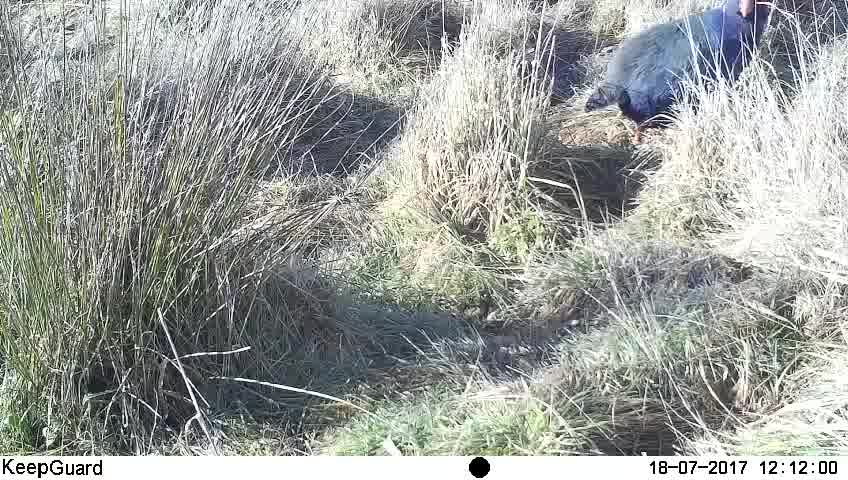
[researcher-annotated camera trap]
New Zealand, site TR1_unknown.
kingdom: Animalia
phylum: Chordata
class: Aves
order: Gruiformes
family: Rallidae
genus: Porphyrio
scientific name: Porphyrio mantelli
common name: takahe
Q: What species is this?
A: Takahe (Porphyrio mantelli).